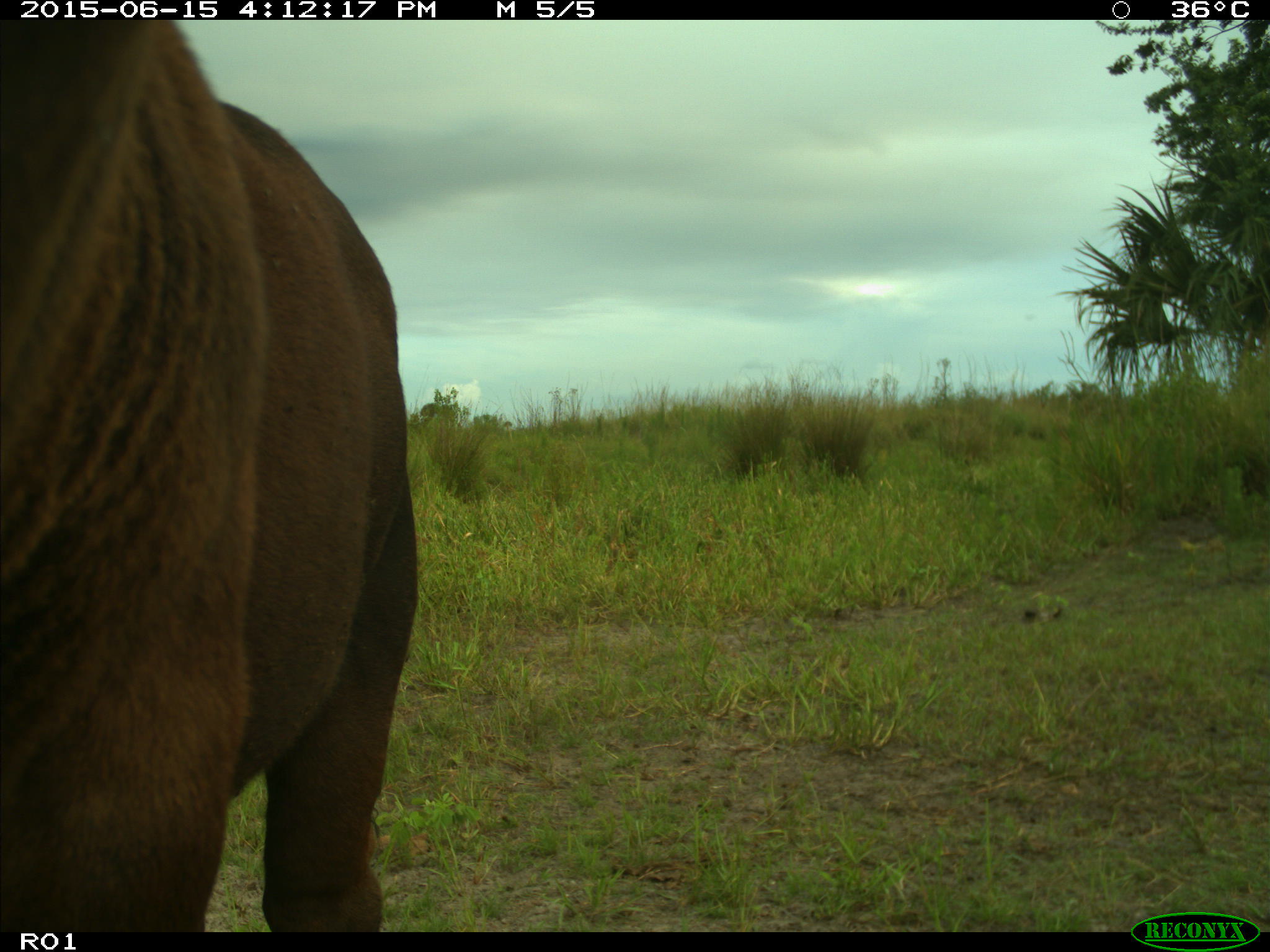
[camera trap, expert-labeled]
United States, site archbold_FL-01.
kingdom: Animalia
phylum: Chordata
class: Mammalia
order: Artiodactyla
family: Bovidae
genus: Bos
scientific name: Bos taurus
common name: domestic cow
Bos taurus (domestic cow).